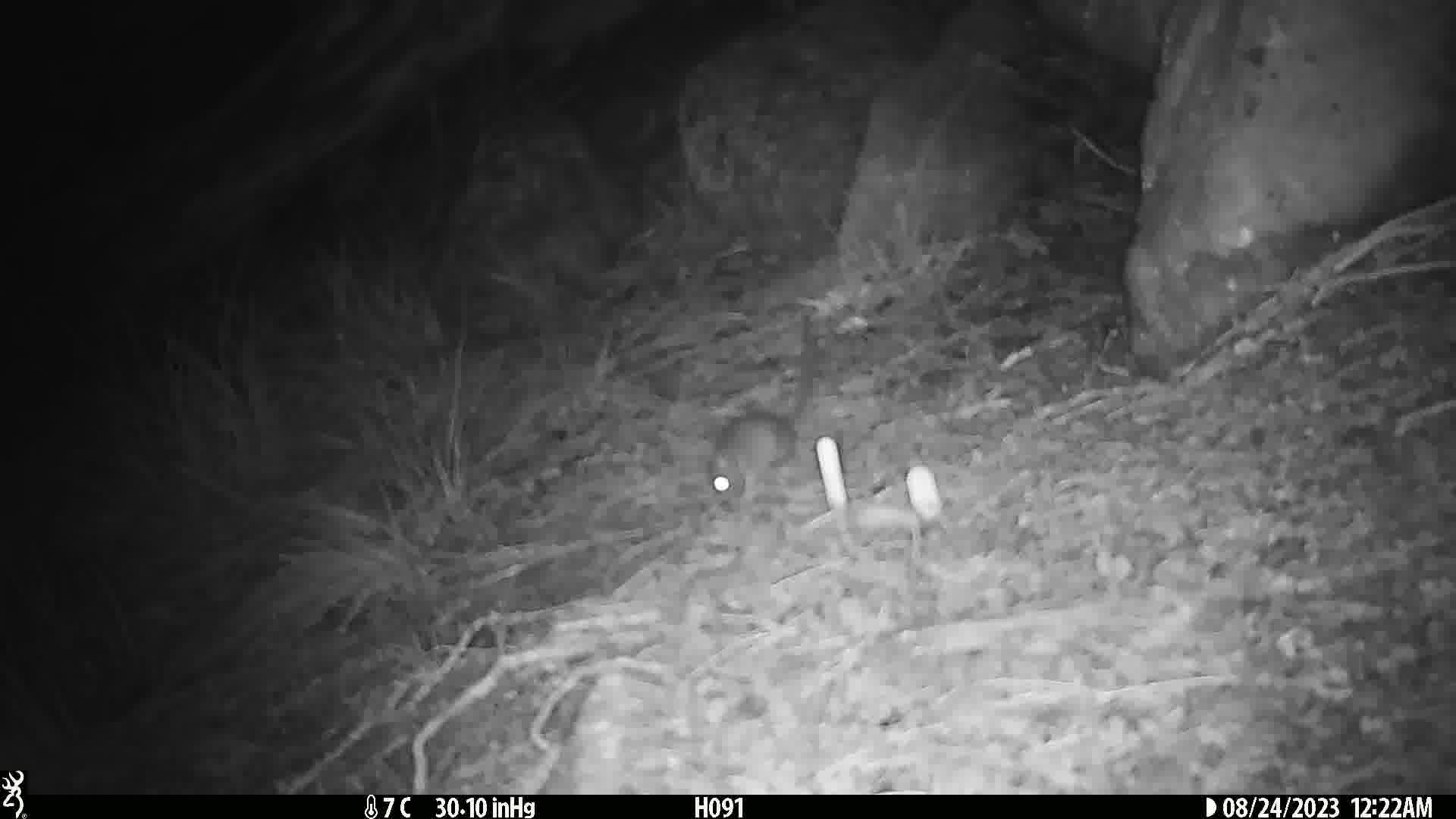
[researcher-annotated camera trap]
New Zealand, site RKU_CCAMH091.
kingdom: Animalia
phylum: Chordata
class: Mammalia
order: Rodentia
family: Muridae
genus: Rattus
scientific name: Rattus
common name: rat